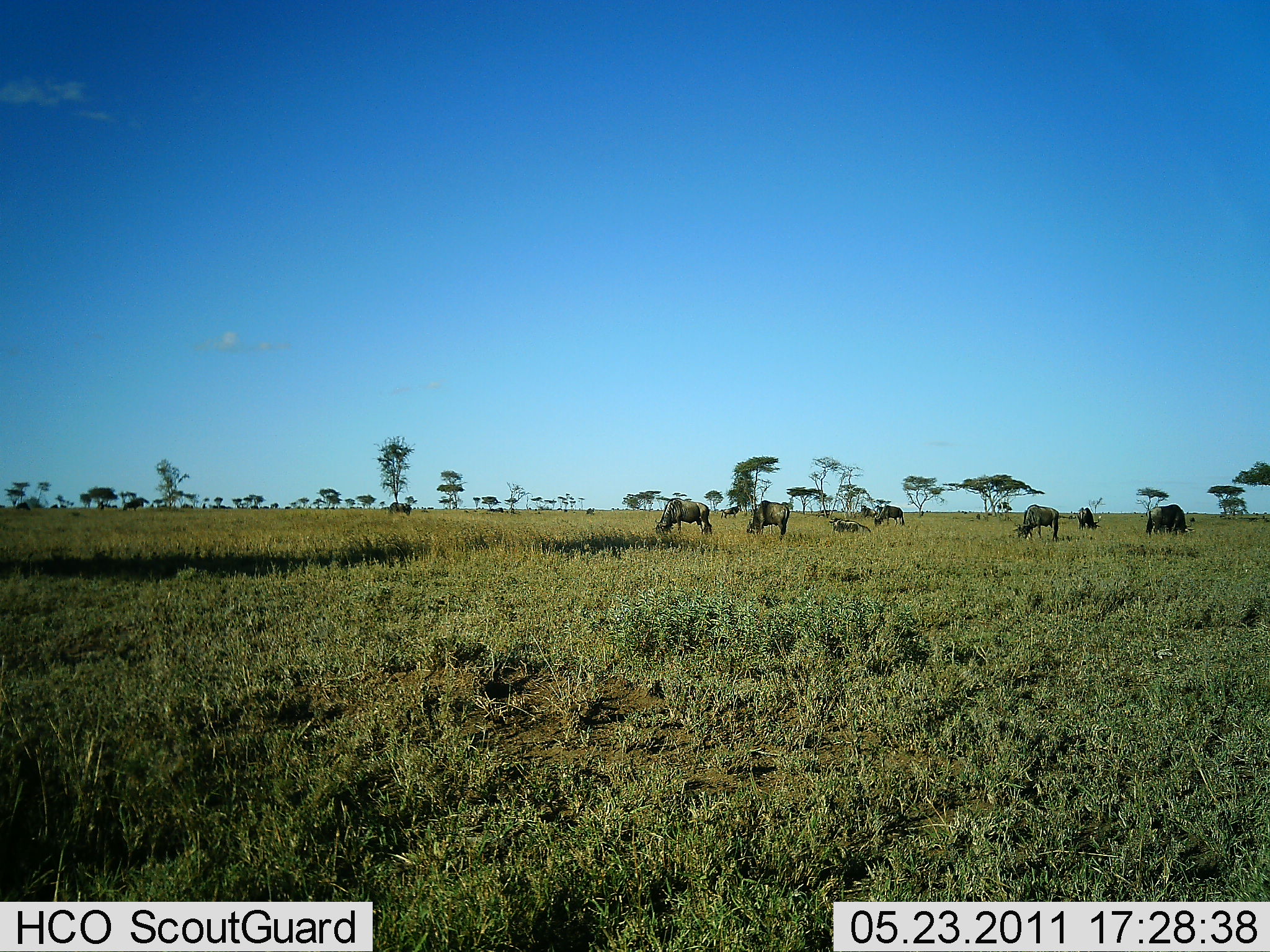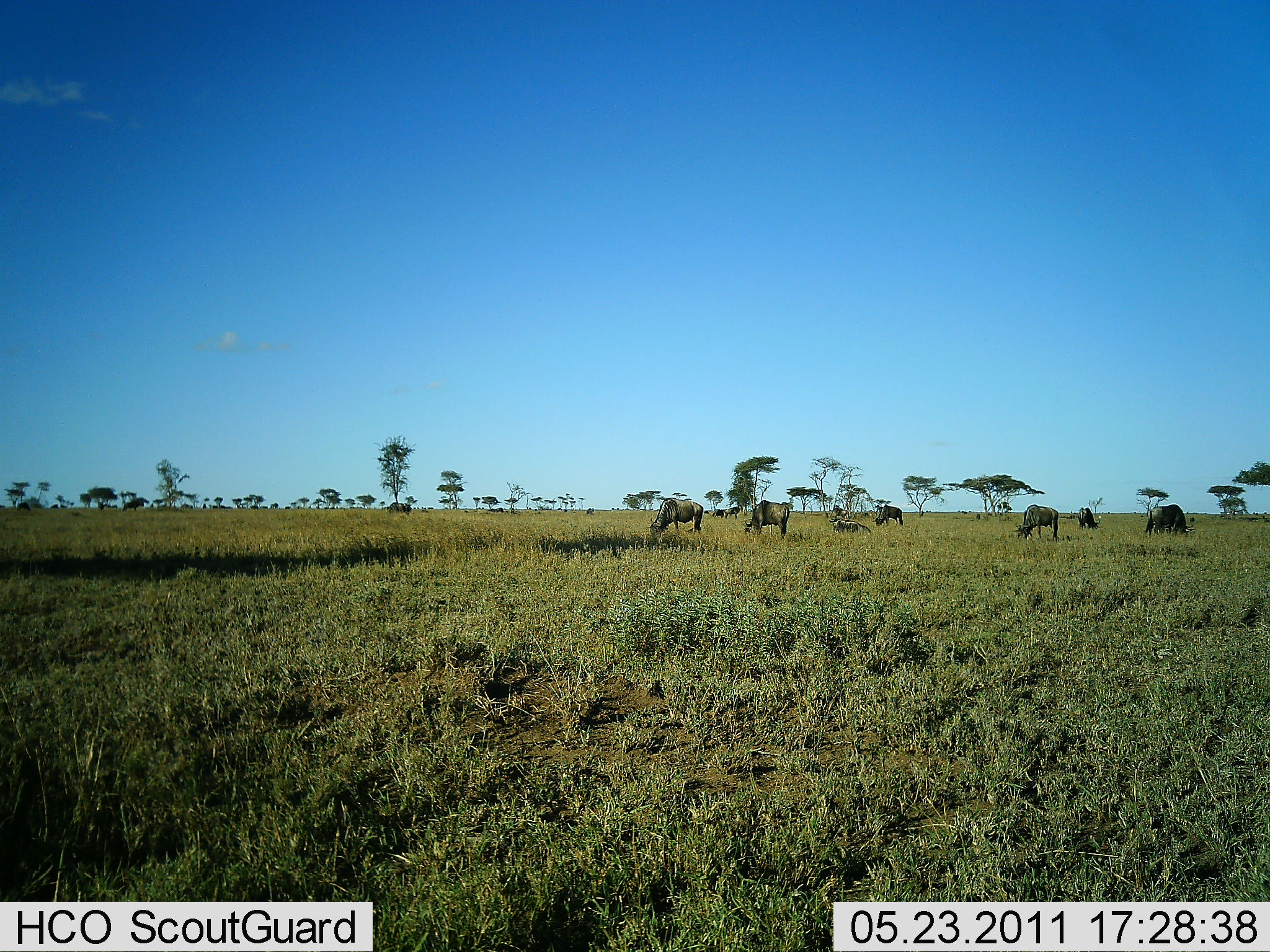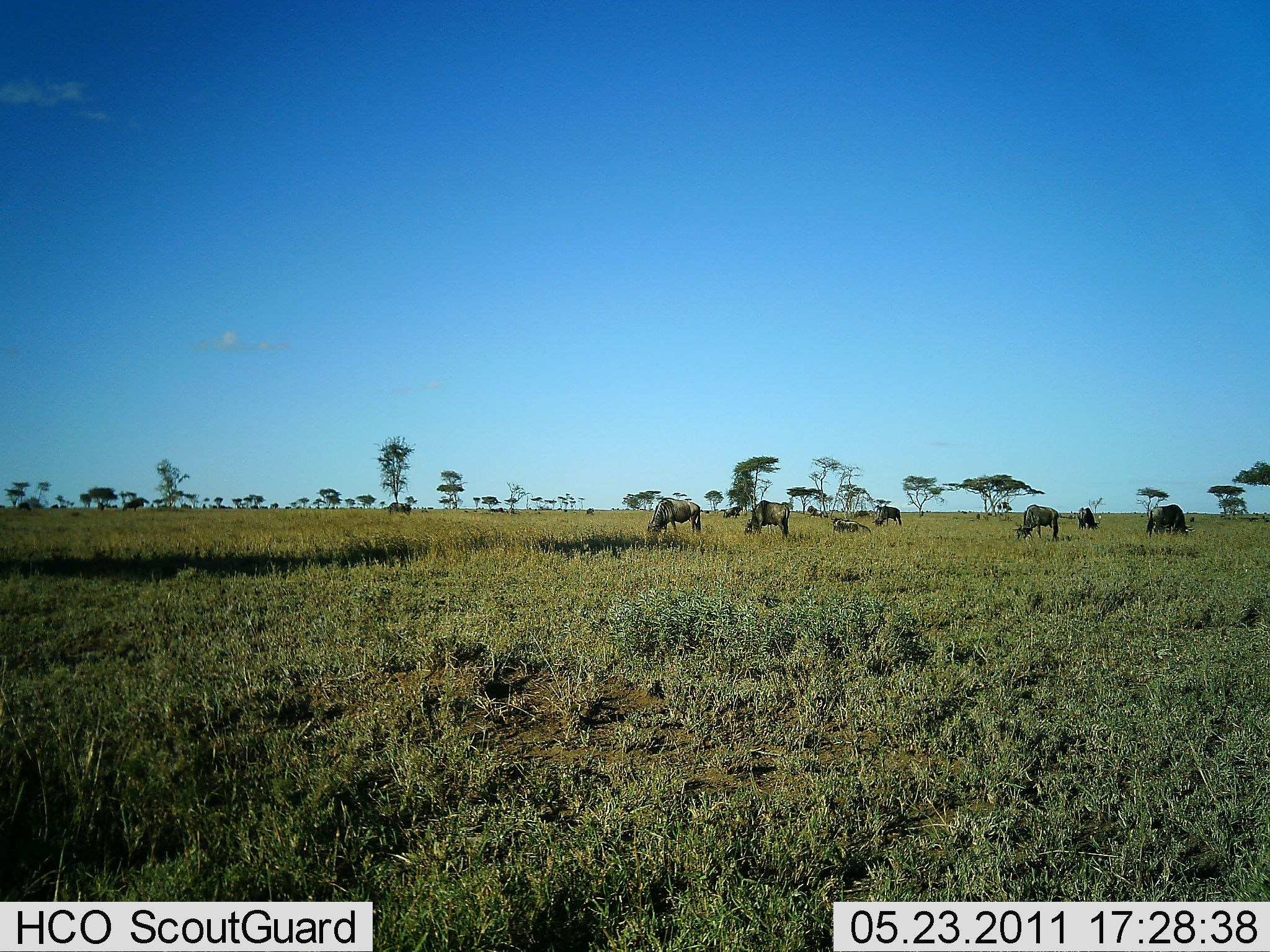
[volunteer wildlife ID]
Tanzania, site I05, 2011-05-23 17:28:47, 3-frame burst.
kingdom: Animalia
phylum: Chordata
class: Mammalia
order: Artiodactyla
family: Bovidae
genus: Connochaetes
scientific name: Connochaetes taurinus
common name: blue wildebeest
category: wildebeest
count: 7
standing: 64%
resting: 36%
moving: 18%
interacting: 0%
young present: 0%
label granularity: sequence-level